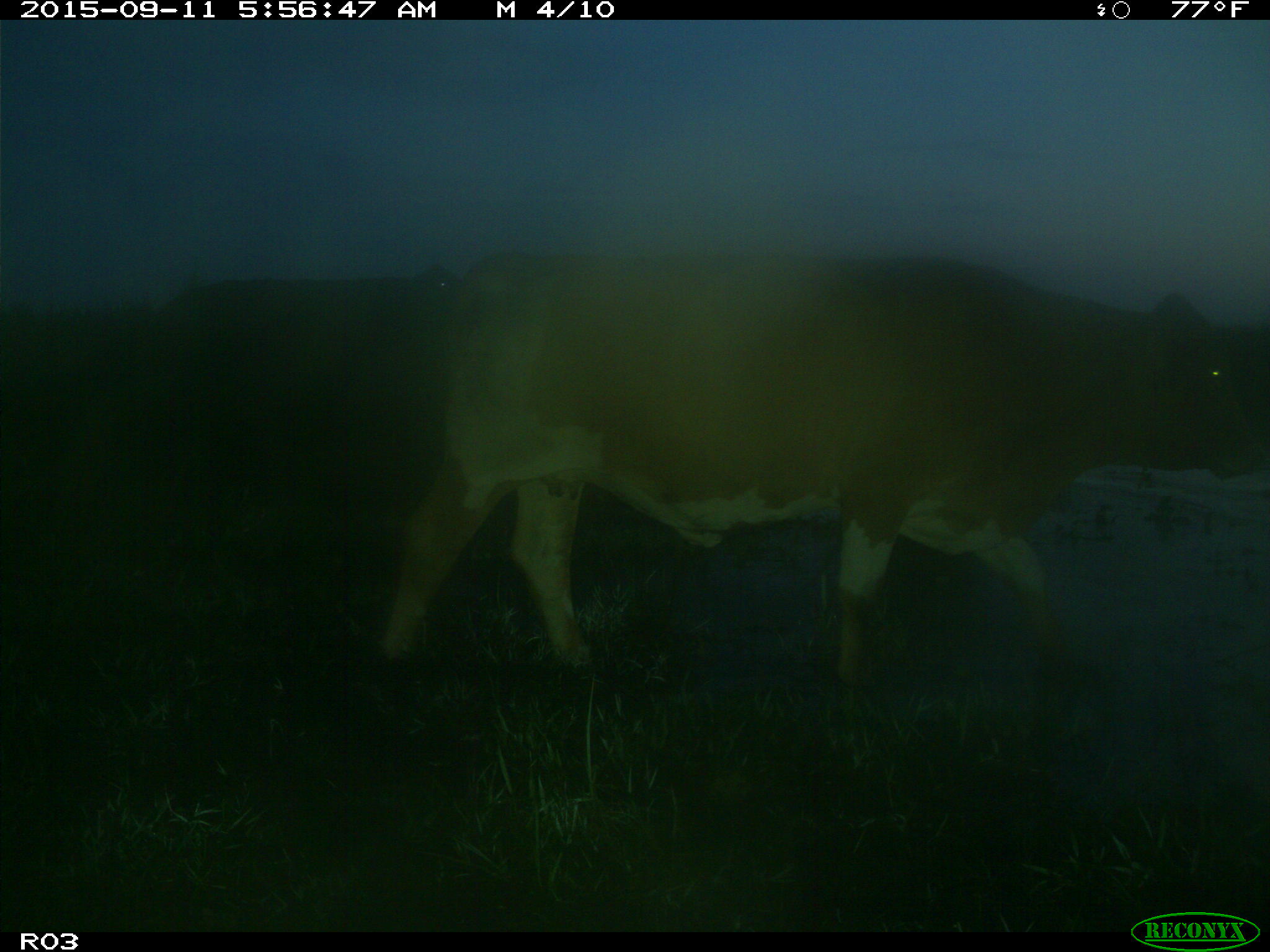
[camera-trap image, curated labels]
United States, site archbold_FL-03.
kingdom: Animalia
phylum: Chordata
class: Mammalia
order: Artiodactyla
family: Bovidae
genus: Bos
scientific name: Bos taurus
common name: domestic cow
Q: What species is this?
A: Bos taurus (domestic cow).